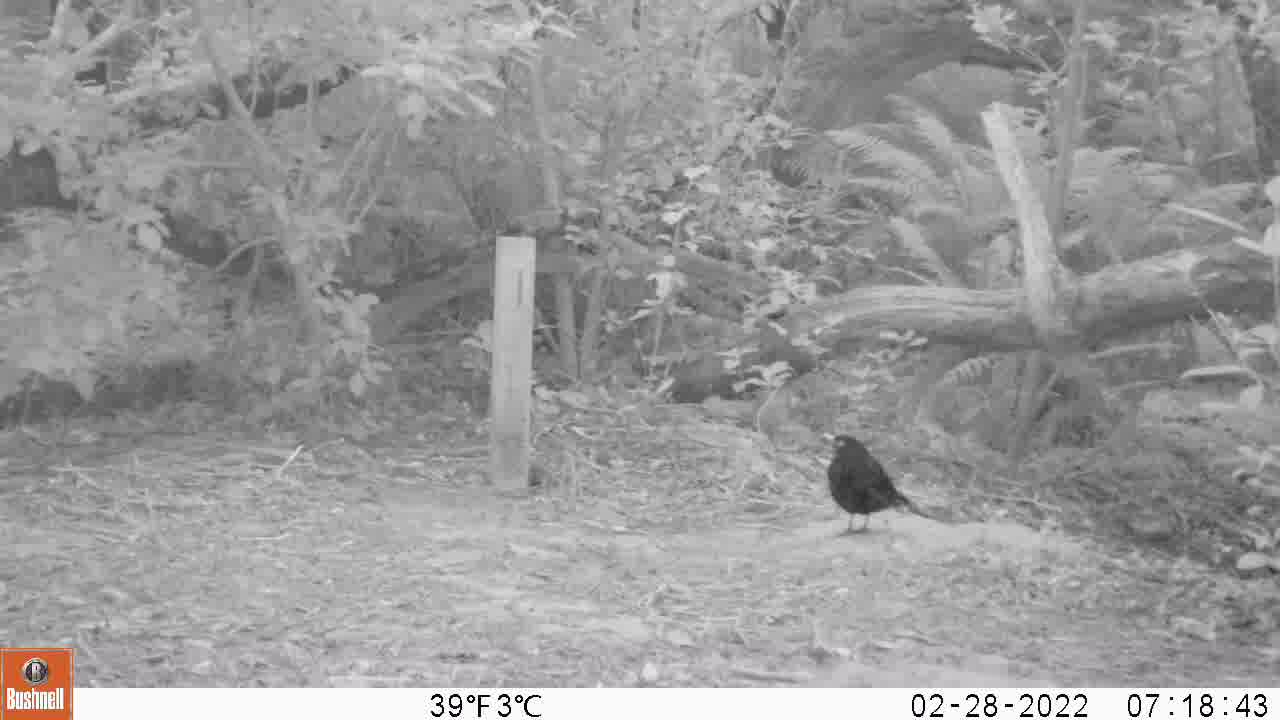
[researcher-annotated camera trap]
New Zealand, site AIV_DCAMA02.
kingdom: Animalia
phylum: Chordata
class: Aves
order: Passeriformes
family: Turdidae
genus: Turdus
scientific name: Turdus merula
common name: eurasian blackbird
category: blackbird